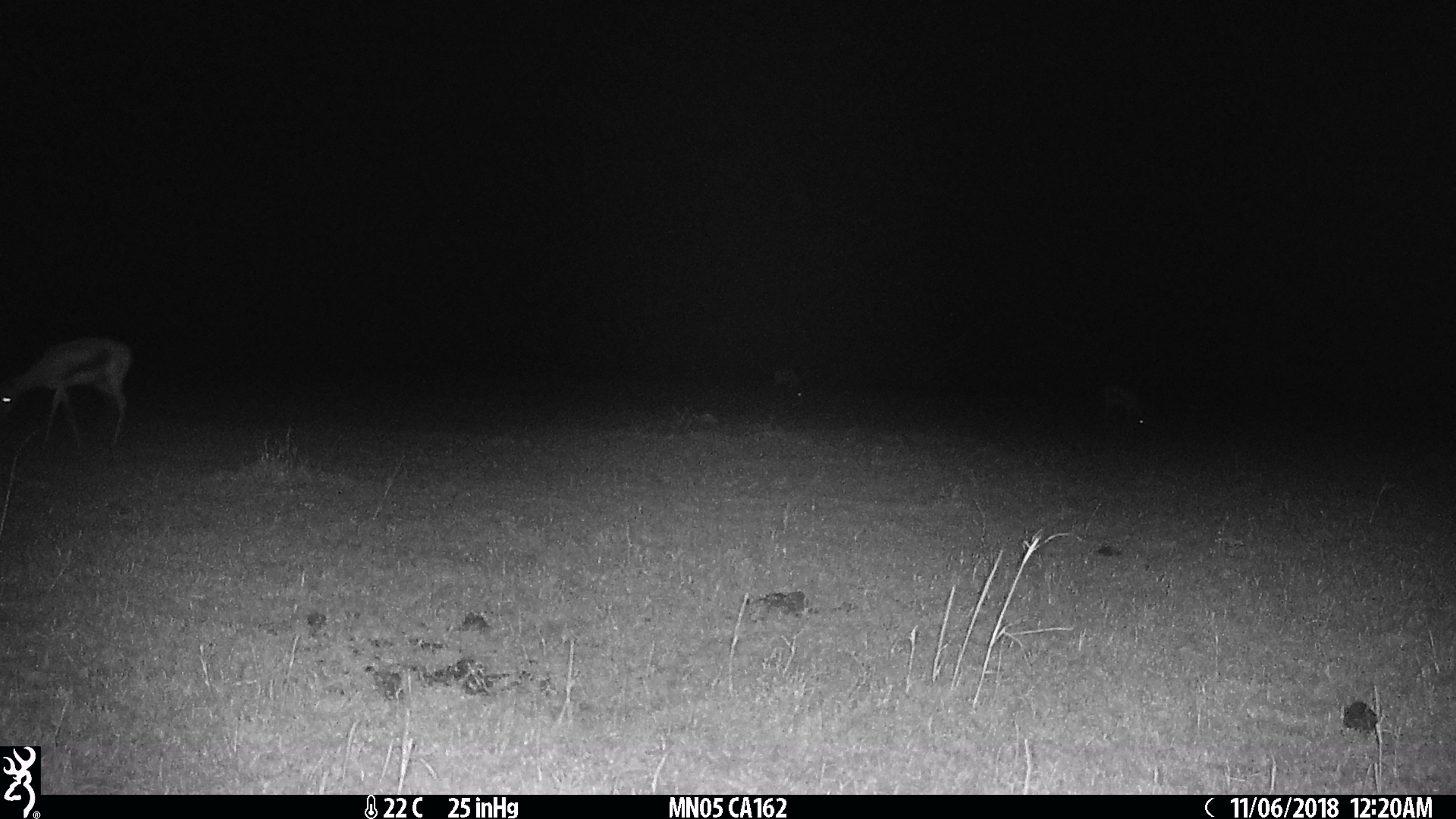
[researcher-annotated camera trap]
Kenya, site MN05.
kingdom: Animalia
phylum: Chordata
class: Mammalia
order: Artiodactyla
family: Bovidae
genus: Eudorcas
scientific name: Eudorcas thomsonii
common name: thomon's gazelle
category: gazelle thomsons